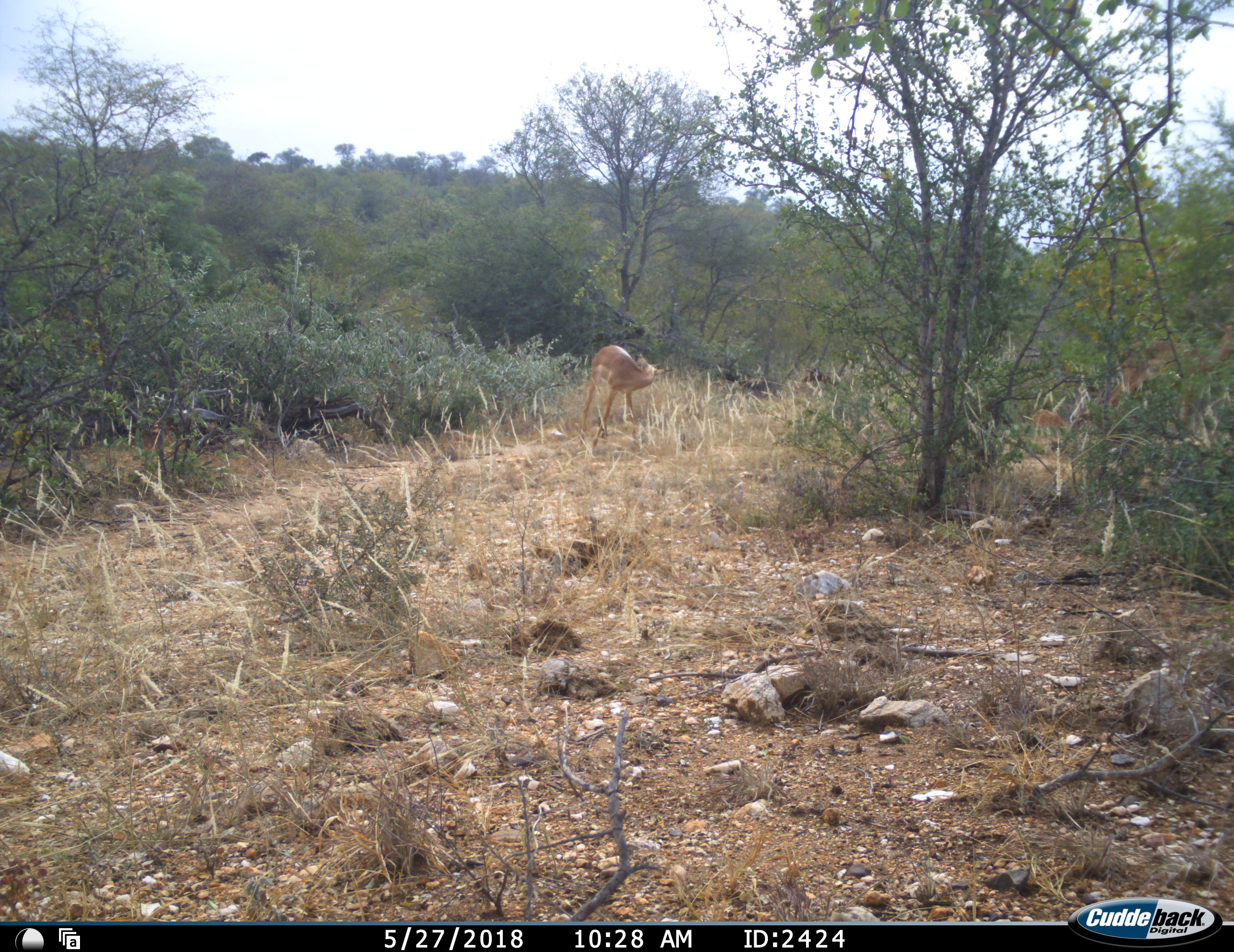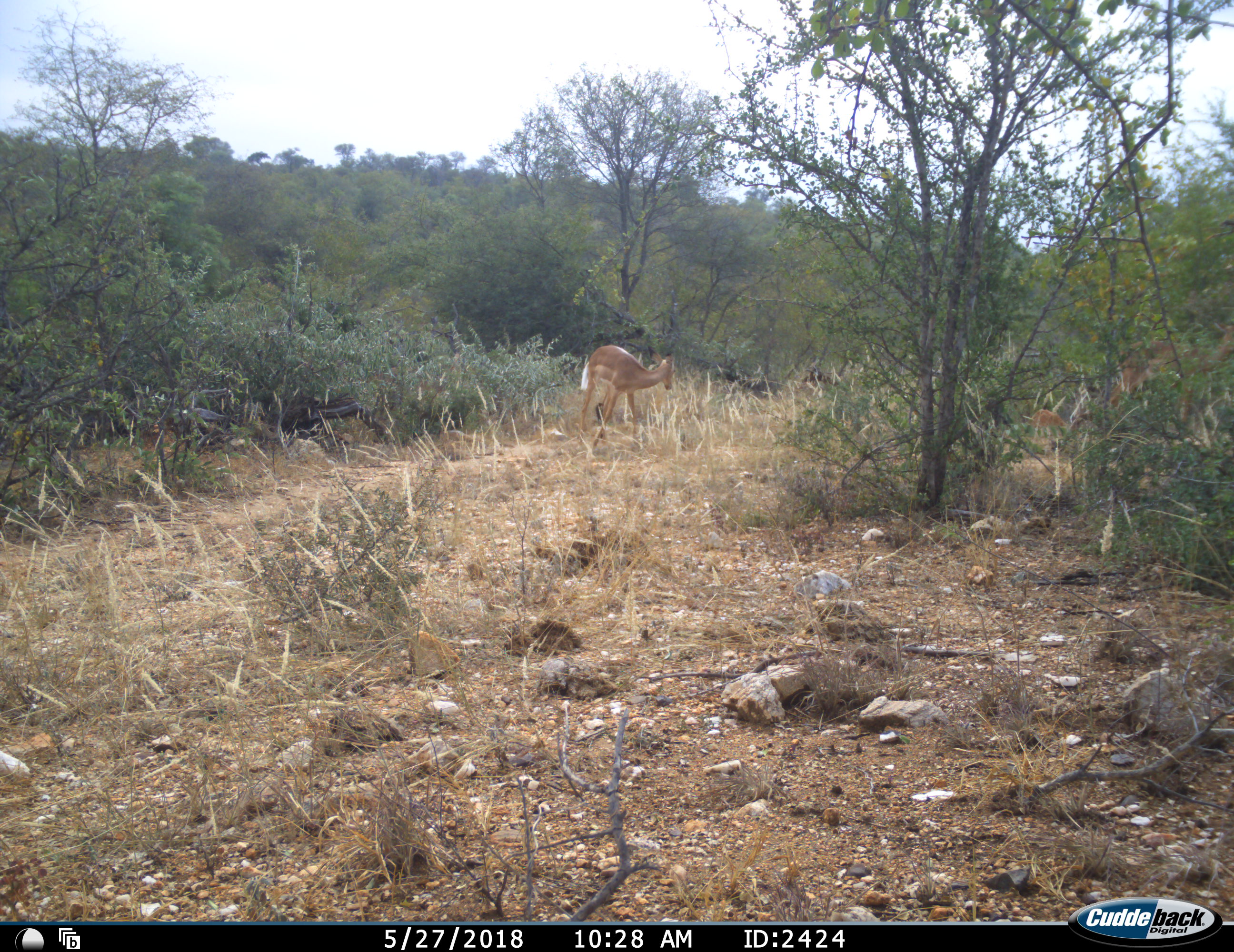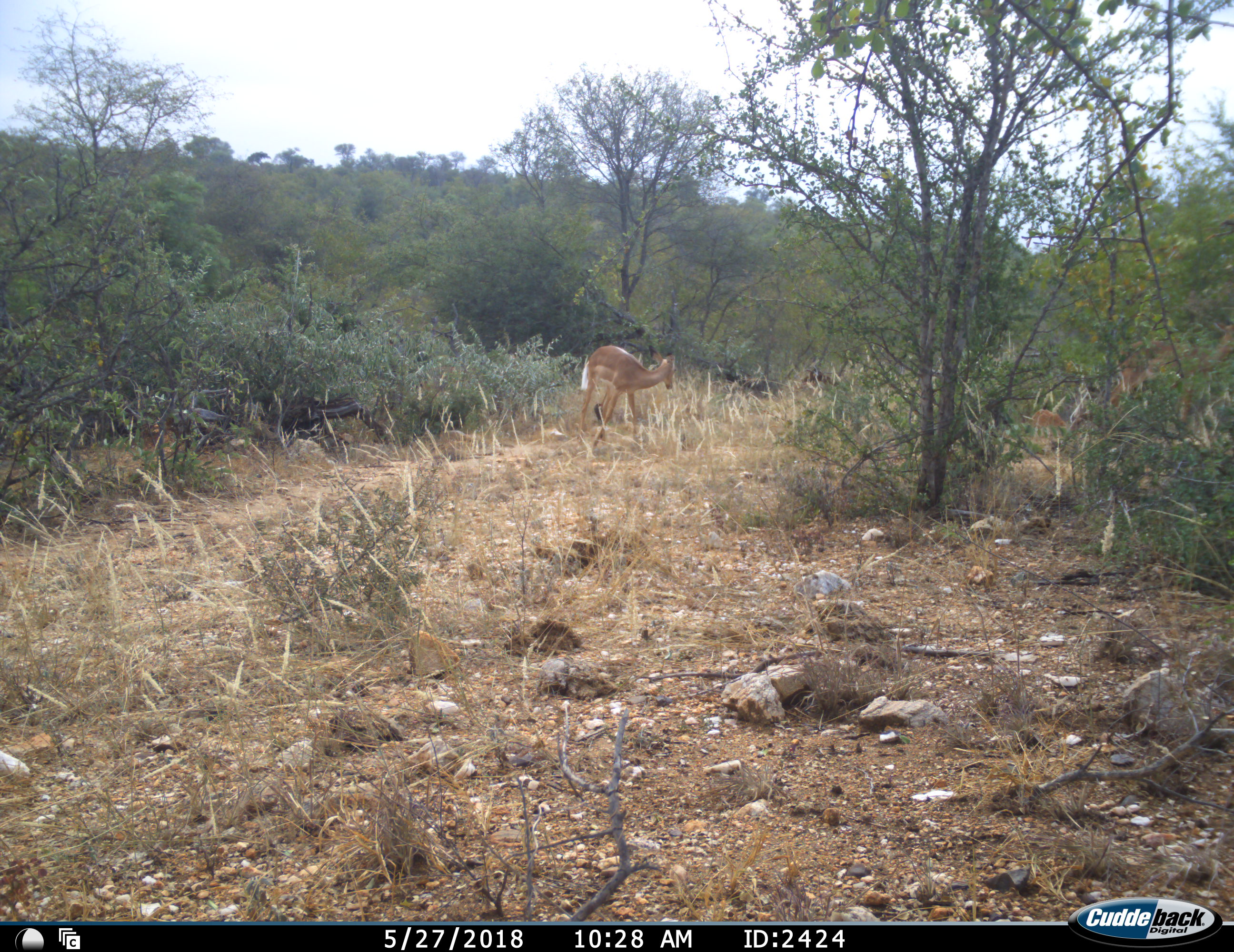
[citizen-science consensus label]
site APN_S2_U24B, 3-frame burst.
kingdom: Animalia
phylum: Chordata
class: Mammalia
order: Artiodactyla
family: Bovidae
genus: Aepyceros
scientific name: Aepyceros melampus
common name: impala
Impala (Aepyceros melampus), count 1. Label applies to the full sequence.